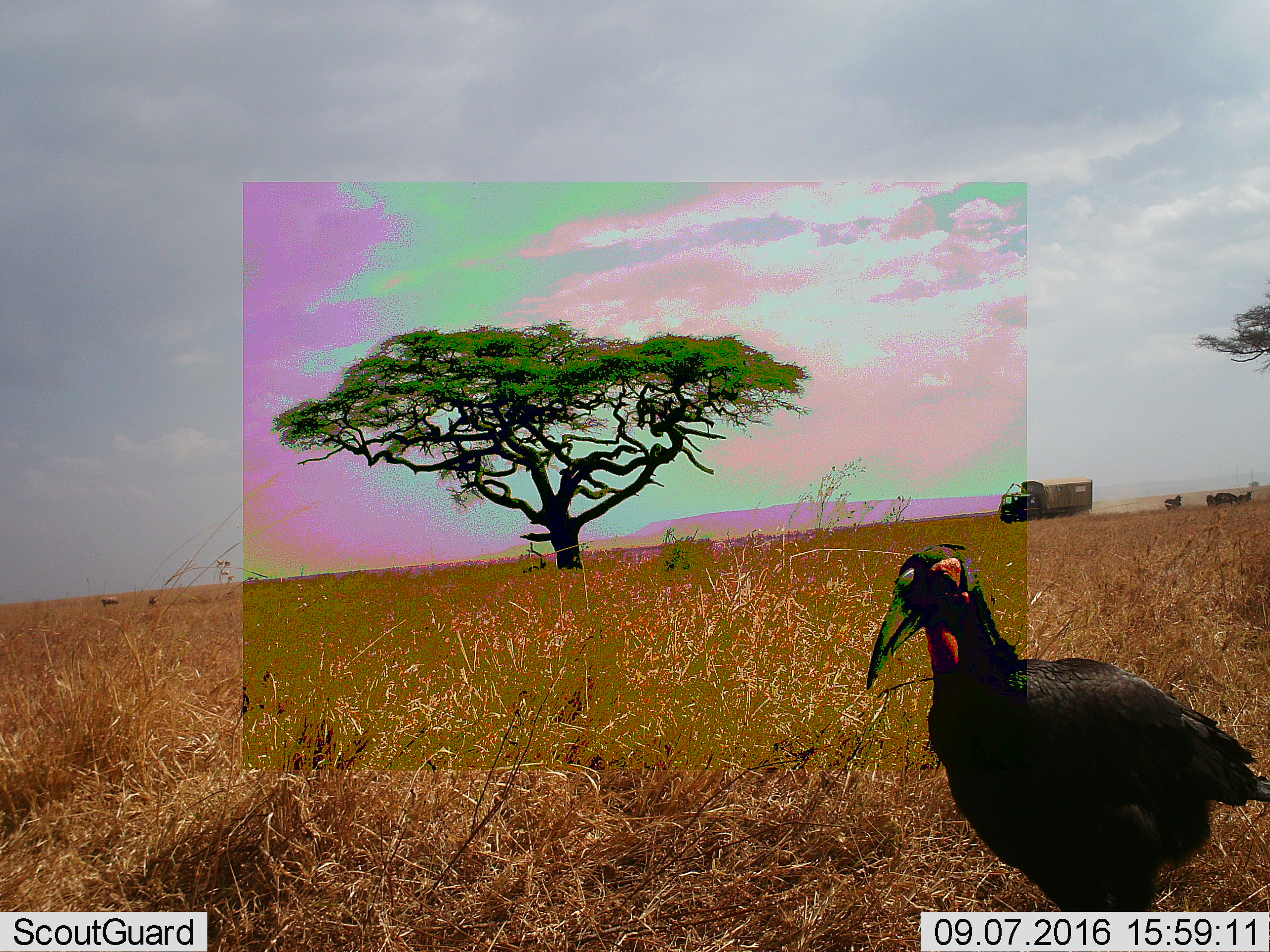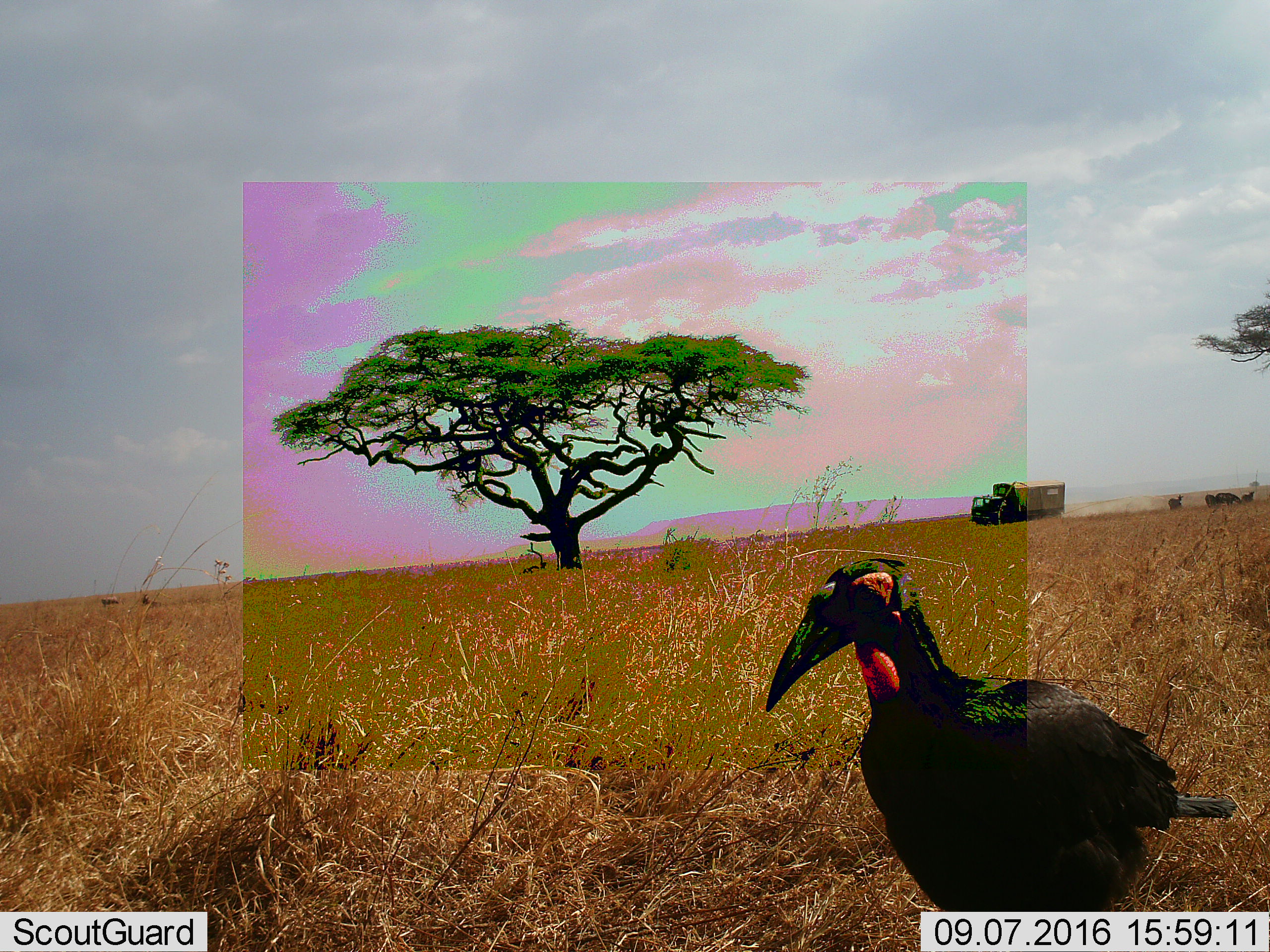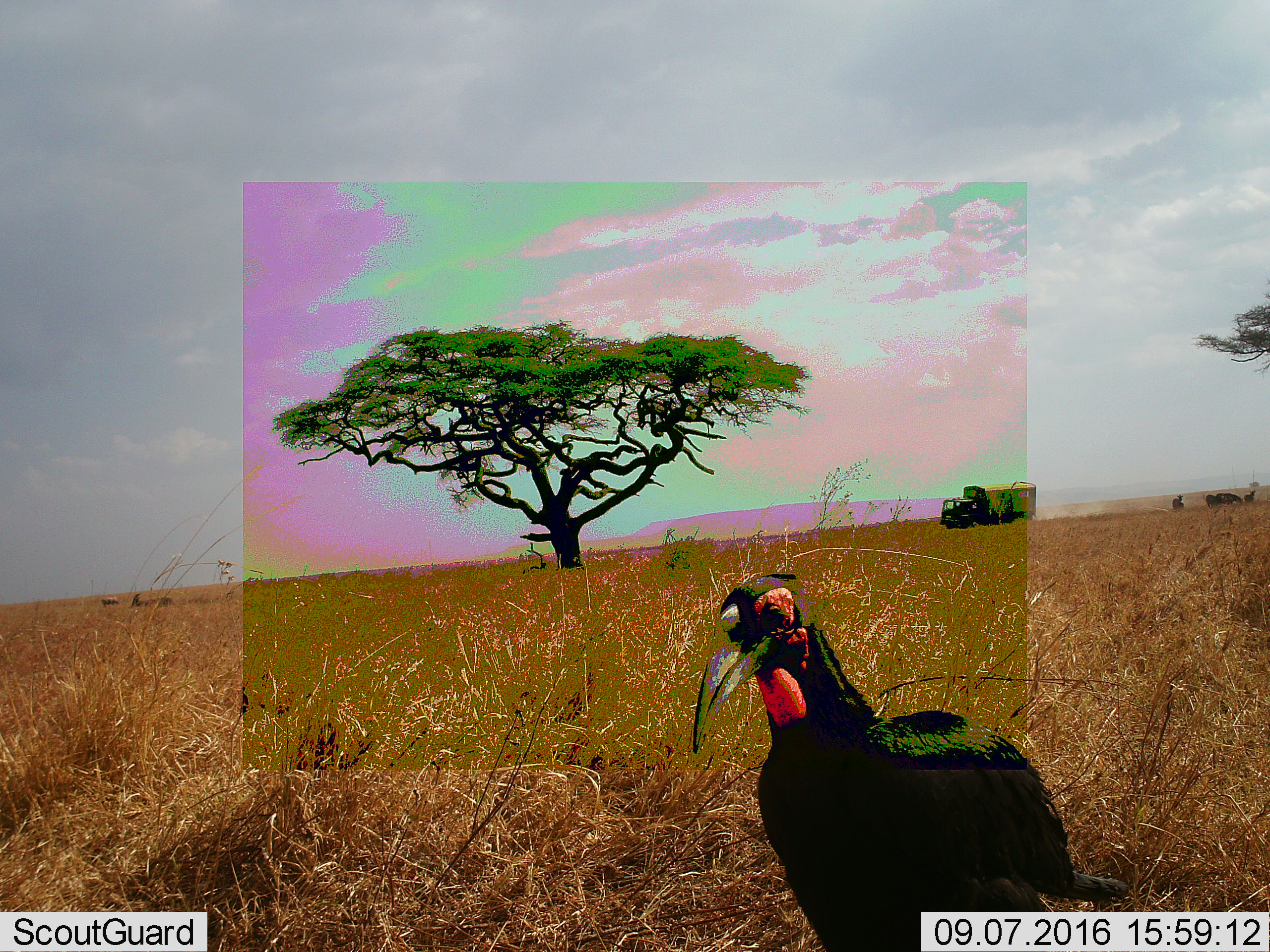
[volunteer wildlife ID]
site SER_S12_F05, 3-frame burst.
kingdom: Animalia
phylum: Chordata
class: Aves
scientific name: Aves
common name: bird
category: birdother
Birdother (bird) (Aves), count 1. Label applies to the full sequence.